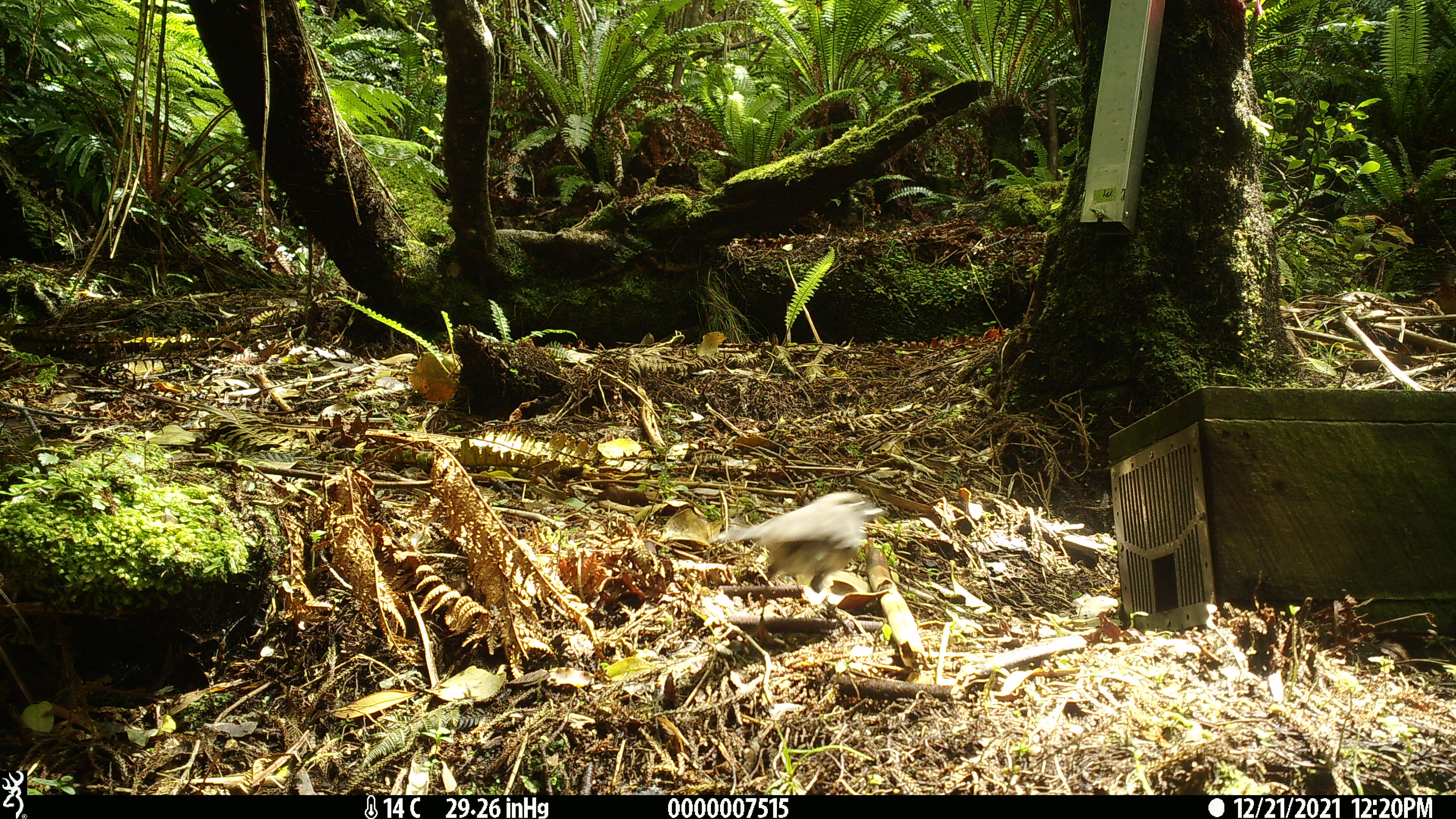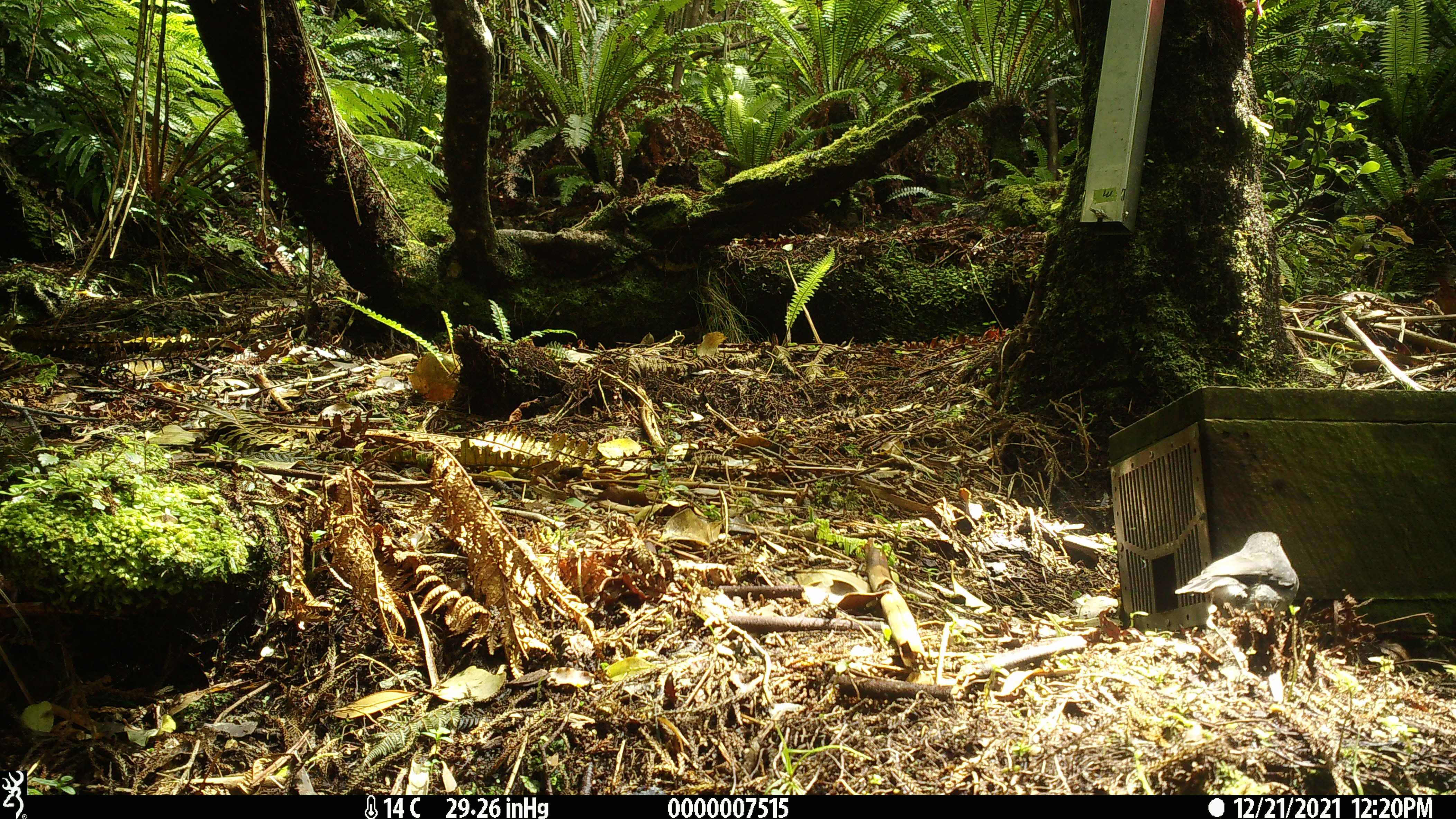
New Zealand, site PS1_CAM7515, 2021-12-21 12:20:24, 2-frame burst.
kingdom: Animalia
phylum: Chordata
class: Aves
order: Passeriformes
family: Petroicidae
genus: Petroica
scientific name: Petroica australis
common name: new zealand robin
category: robin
Robin (new zealand robin) (Petroica australis).